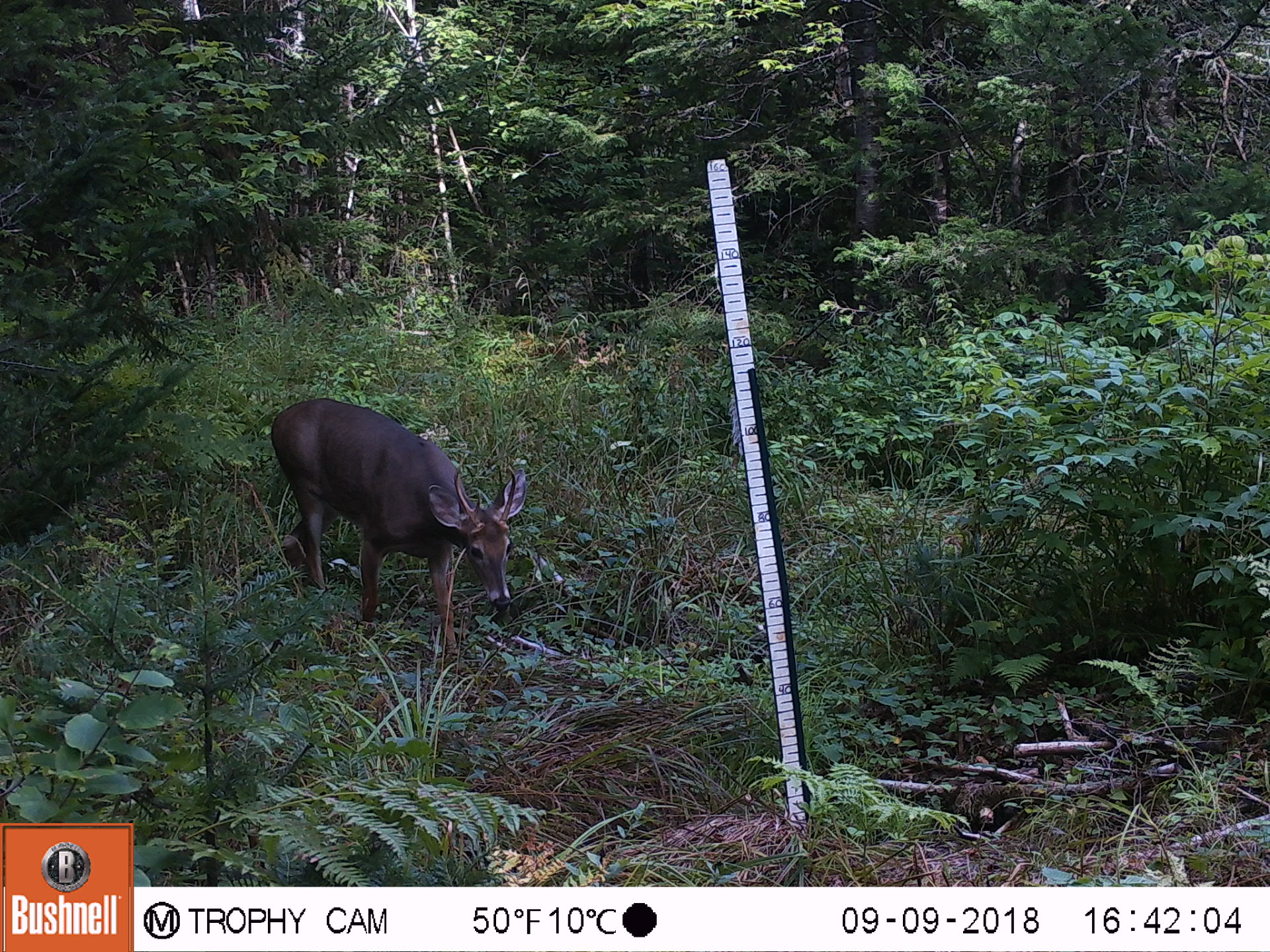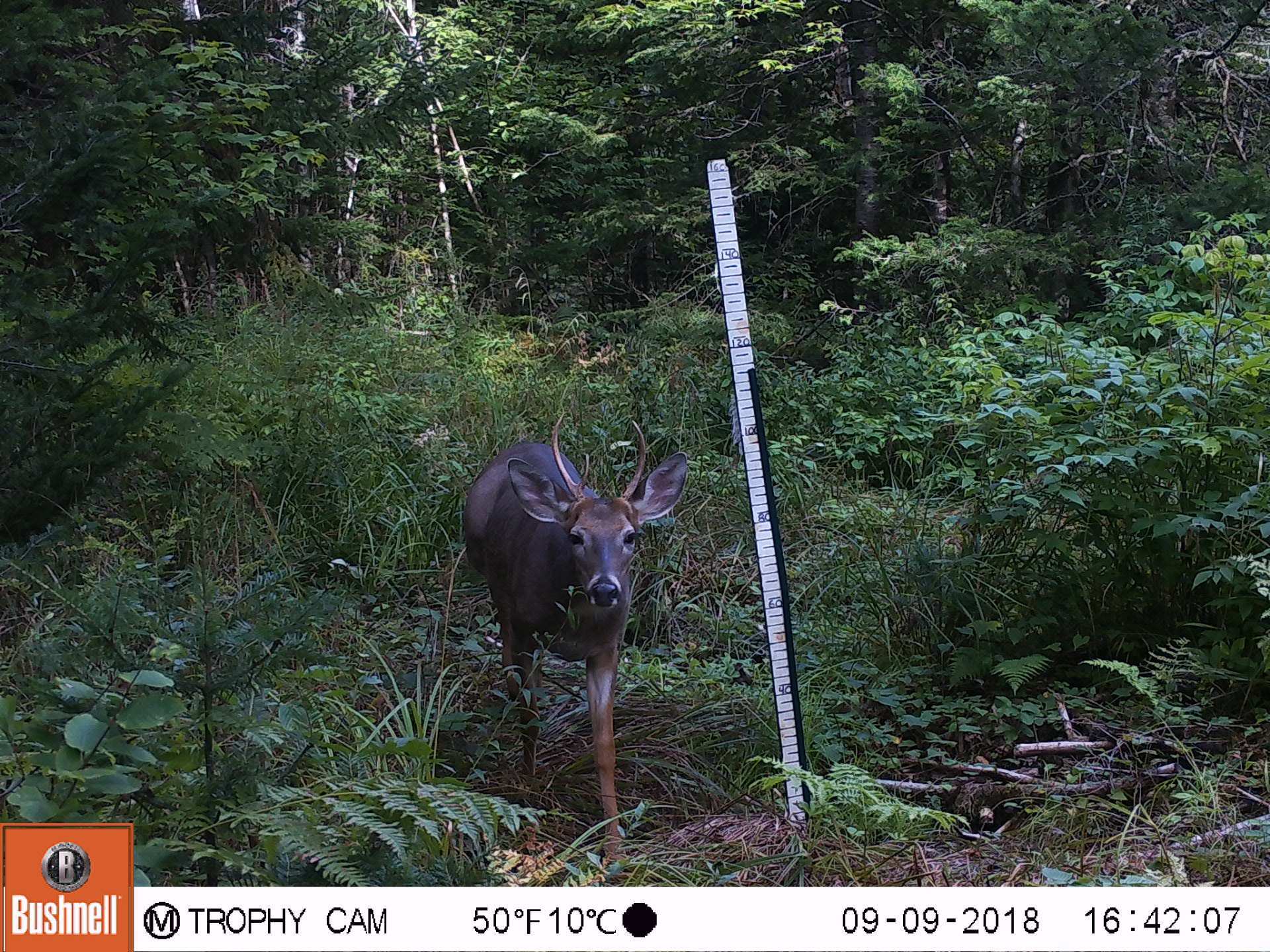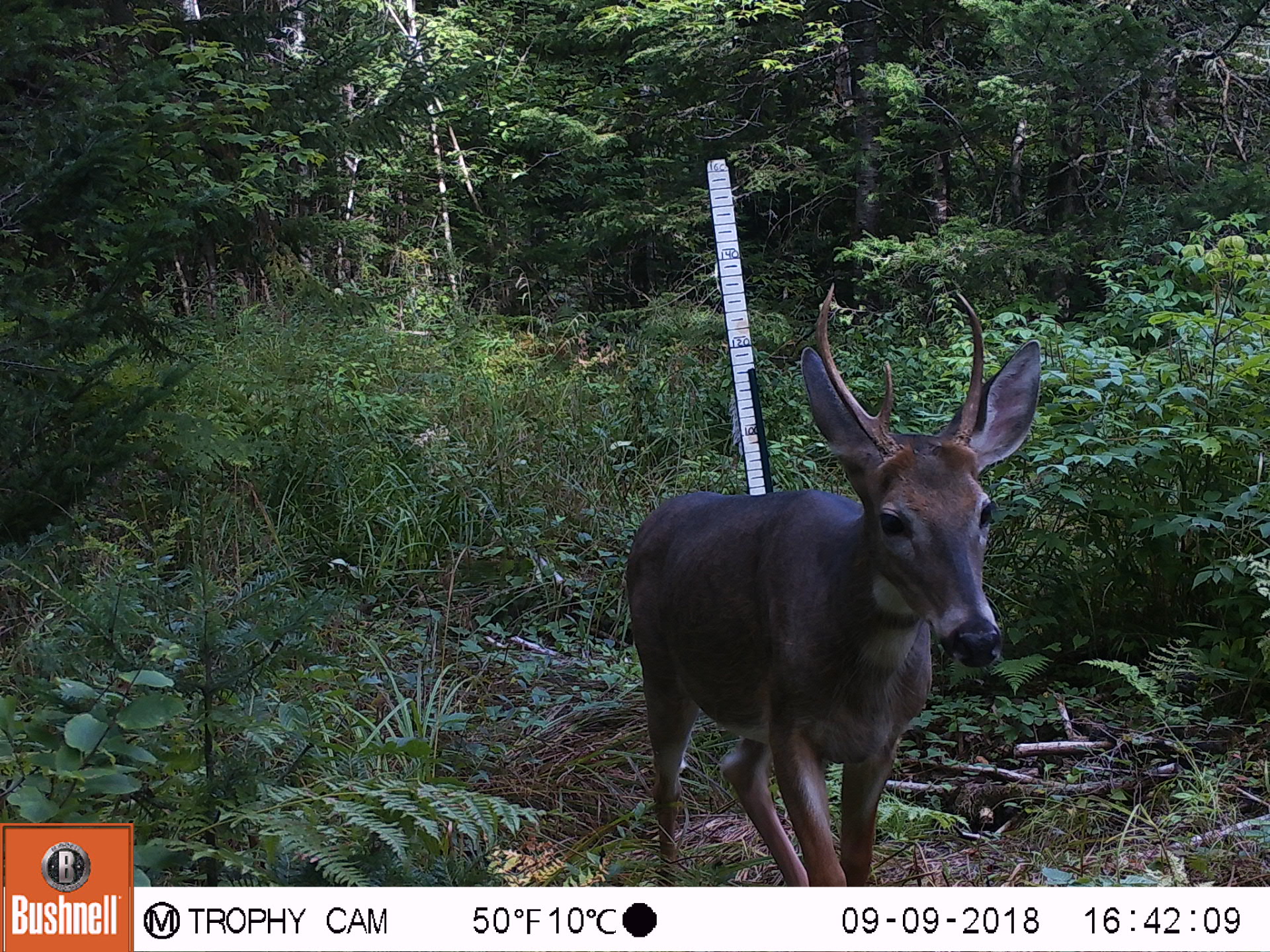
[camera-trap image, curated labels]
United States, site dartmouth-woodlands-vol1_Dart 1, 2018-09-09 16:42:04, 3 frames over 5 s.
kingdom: Animalia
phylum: Chordata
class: Mammalia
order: Artiodactyla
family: Cervidae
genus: Odocoileus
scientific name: Odocoileus virginianus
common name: white-tailed deer